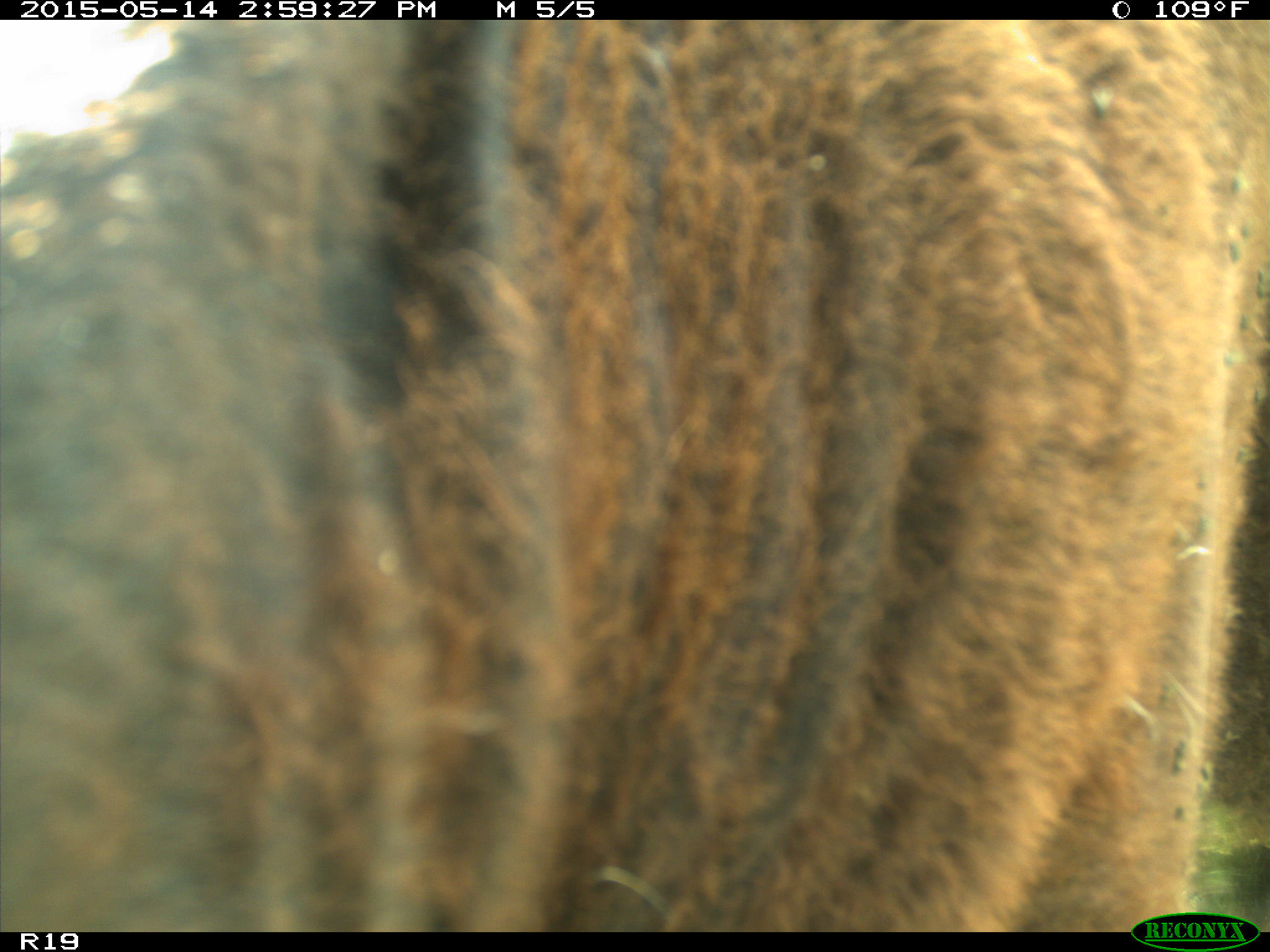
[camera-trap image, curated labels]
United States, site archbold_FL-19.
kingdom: Animalia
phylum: Chordata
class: Mammalia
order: Artiodactyla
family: Bovidae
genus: Bos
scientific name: Bos taurus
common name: domestic cow